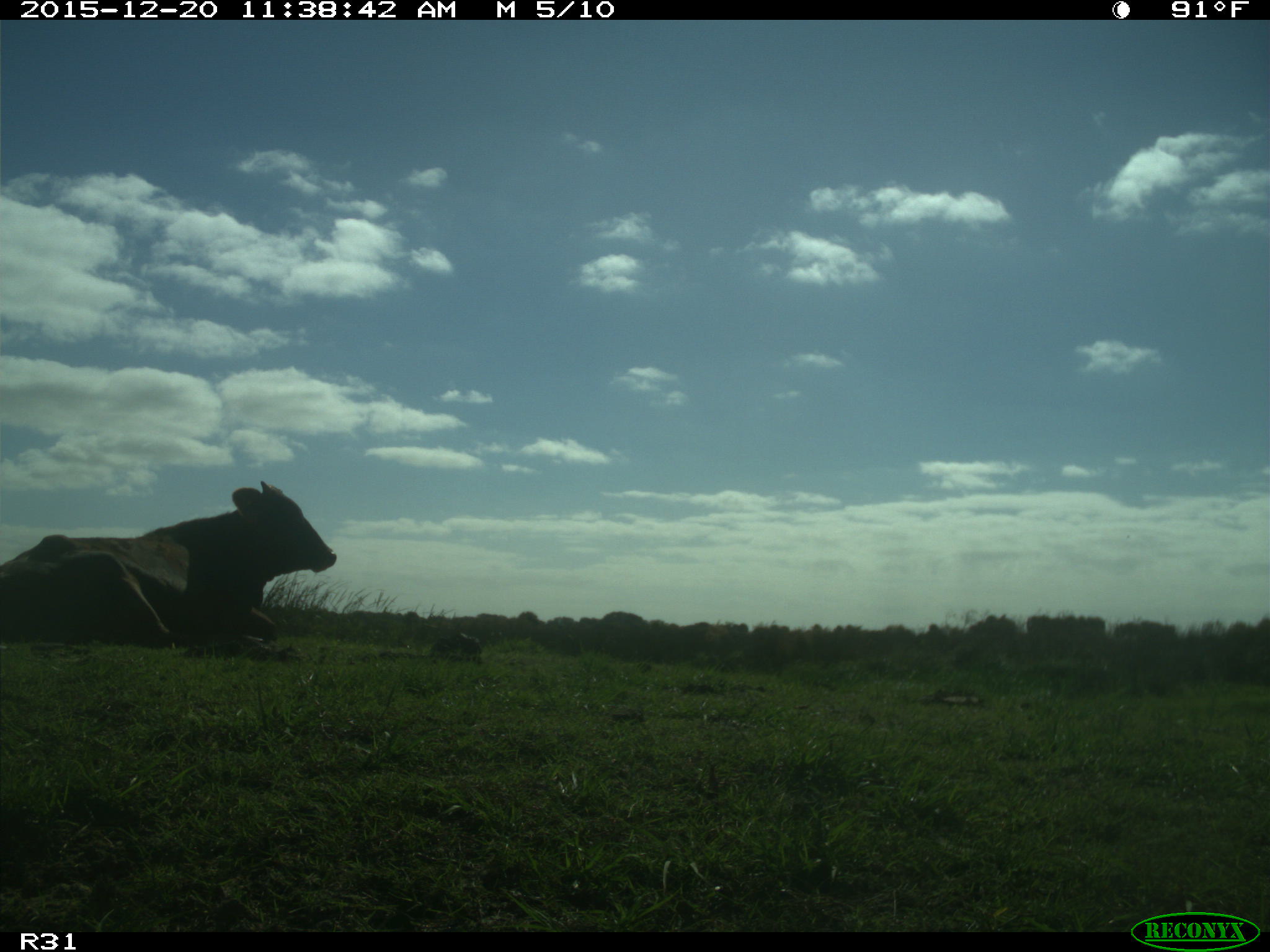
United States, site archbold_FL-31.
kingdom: Animalia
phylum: Chordata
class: Mammalia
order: Artiodactyla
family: Bovidae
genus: Bos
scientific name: Bos taurus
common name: domestic cow